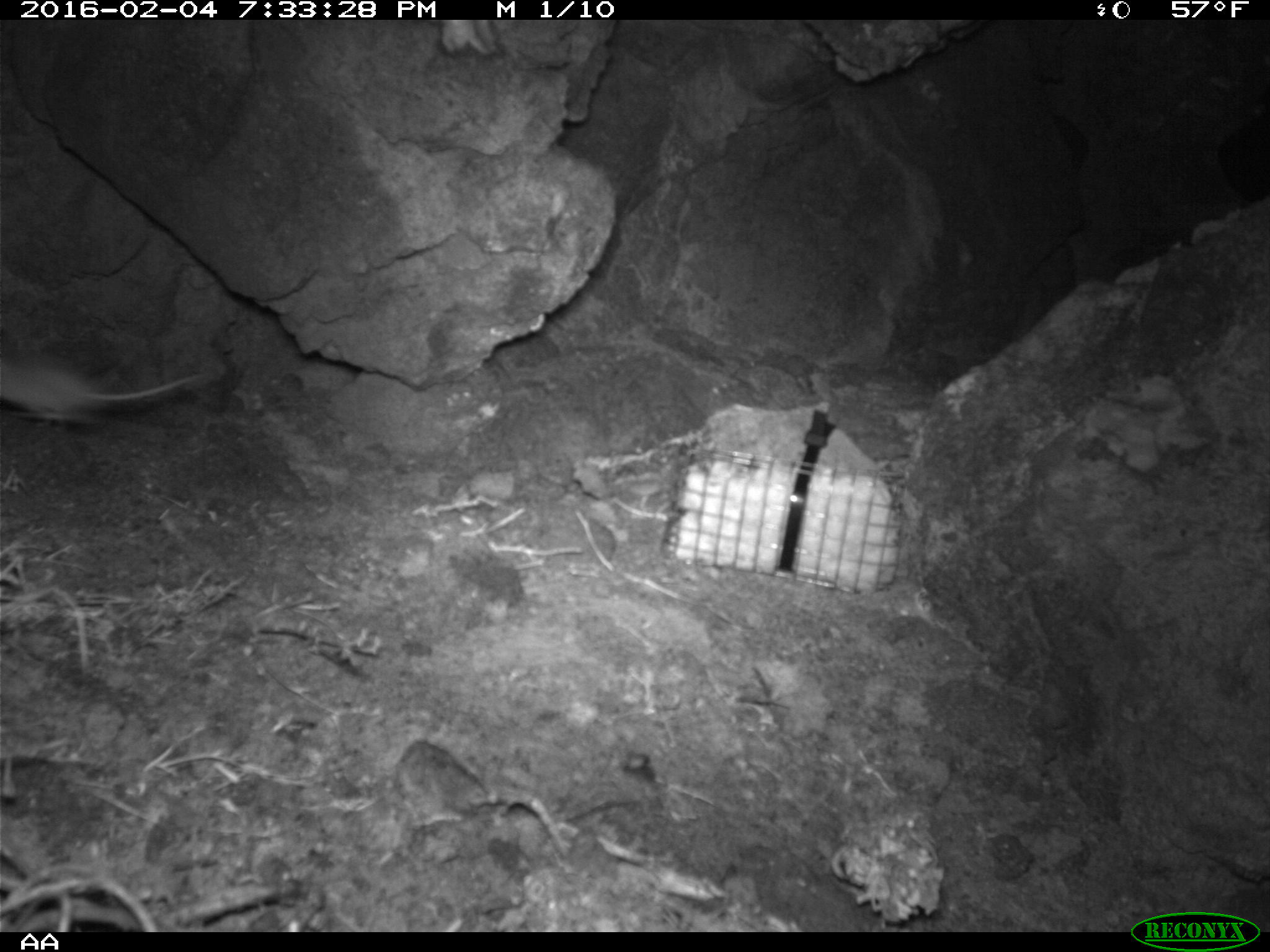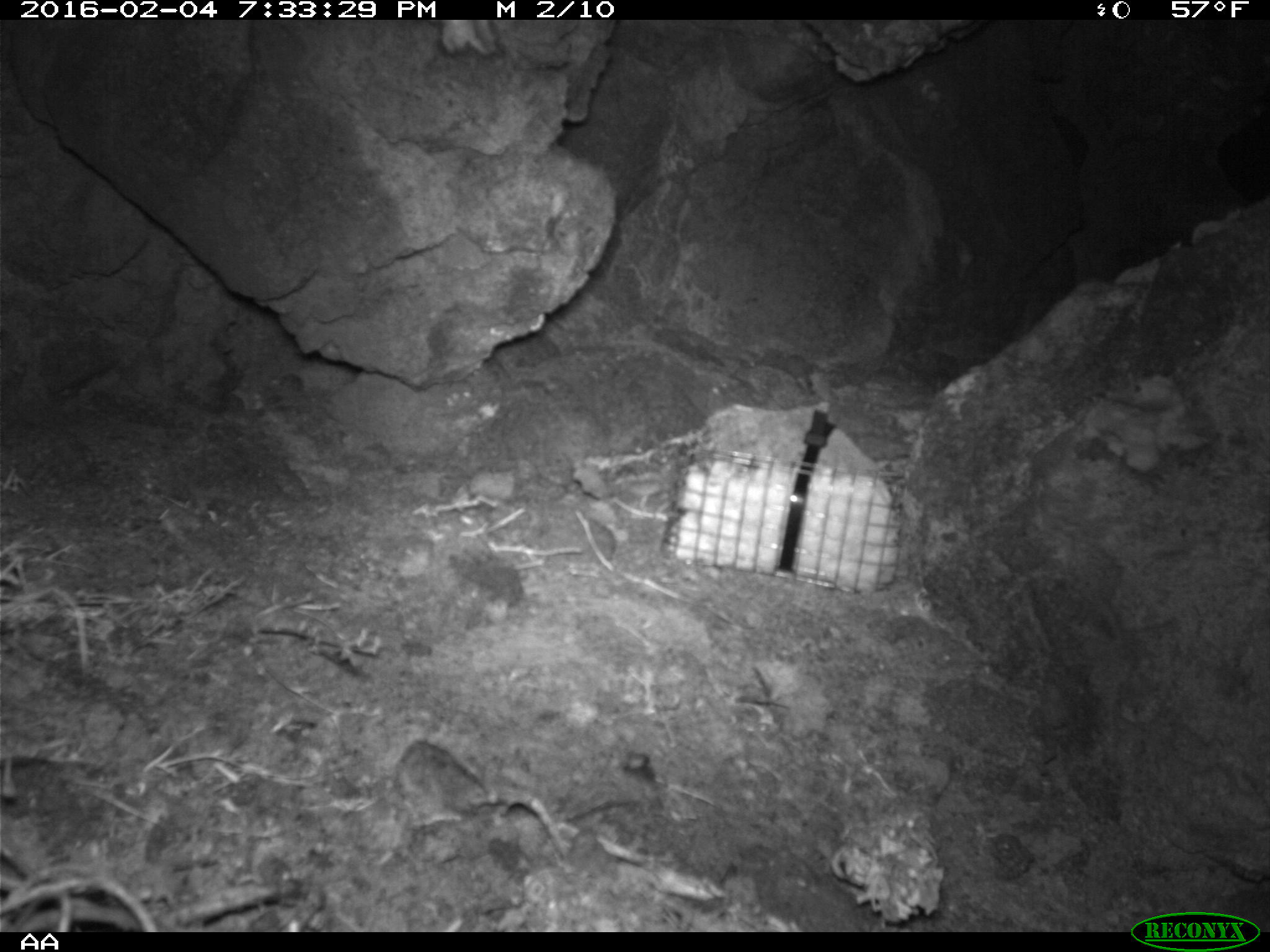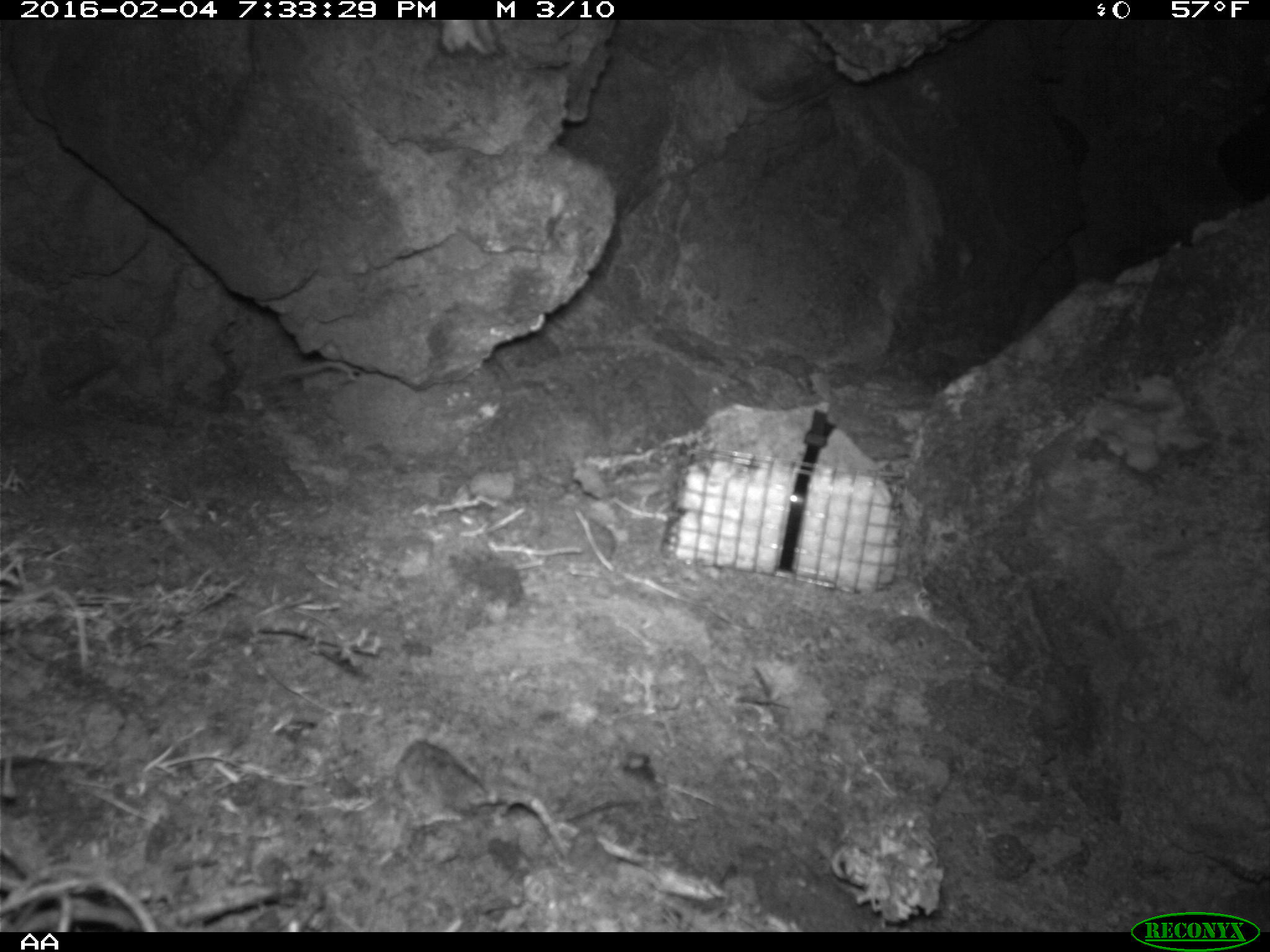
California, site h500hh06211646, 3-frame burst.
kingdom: Animalia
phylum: Chordata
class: Mammalia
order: Rodentia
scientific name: Rodentia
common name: rodent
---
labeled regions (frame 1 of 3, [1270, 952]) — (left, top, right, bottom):
rodent: (0, 349, 209, 420)